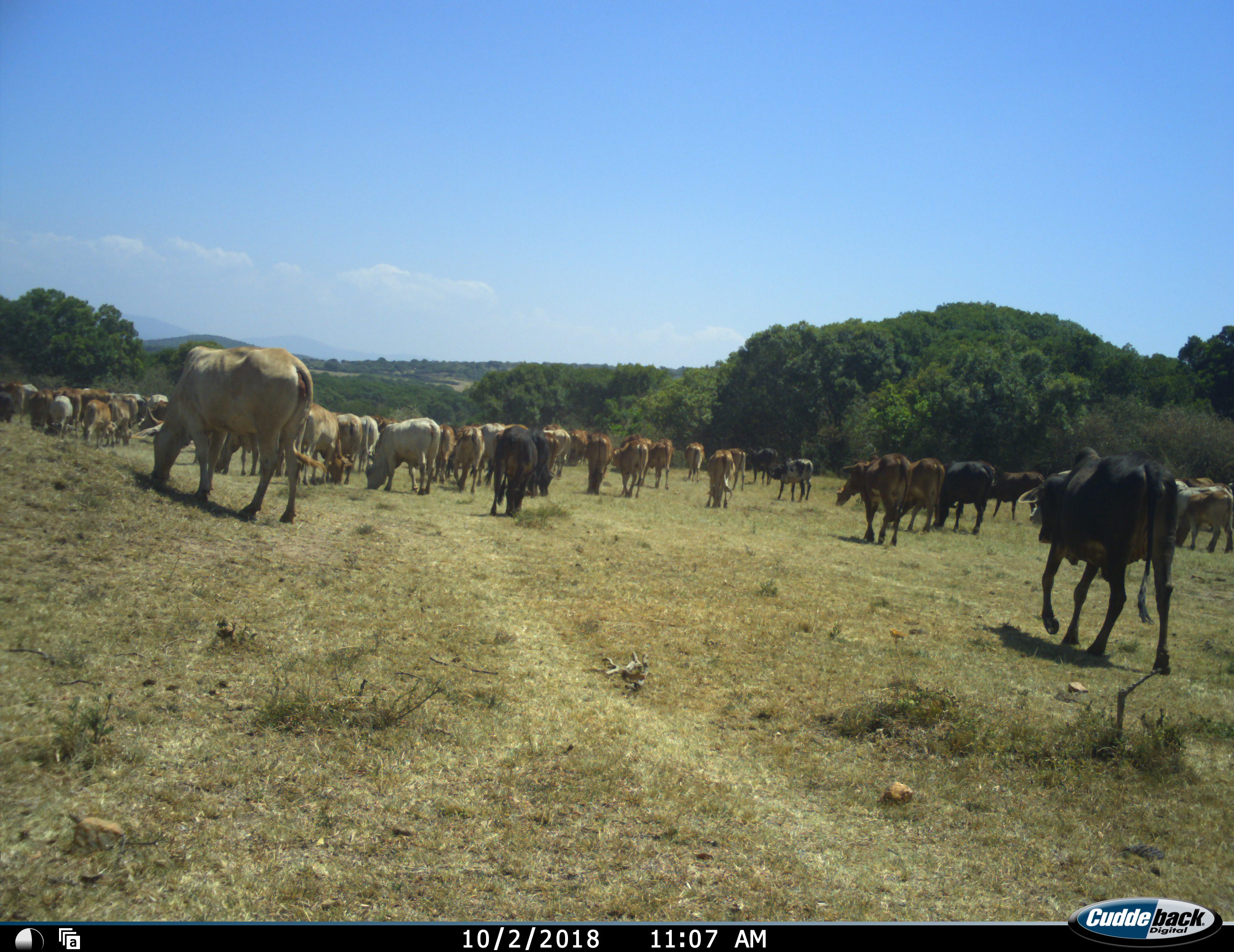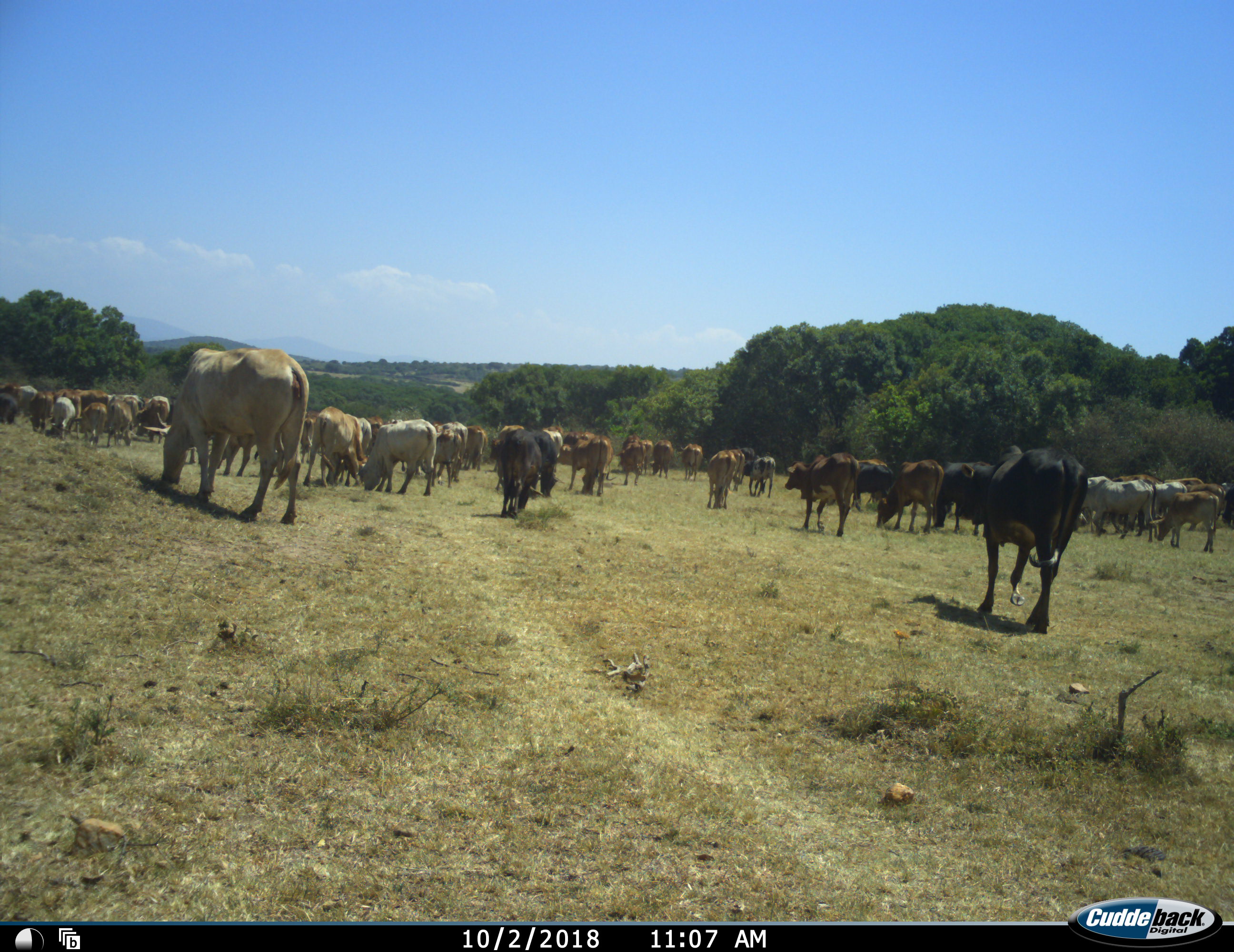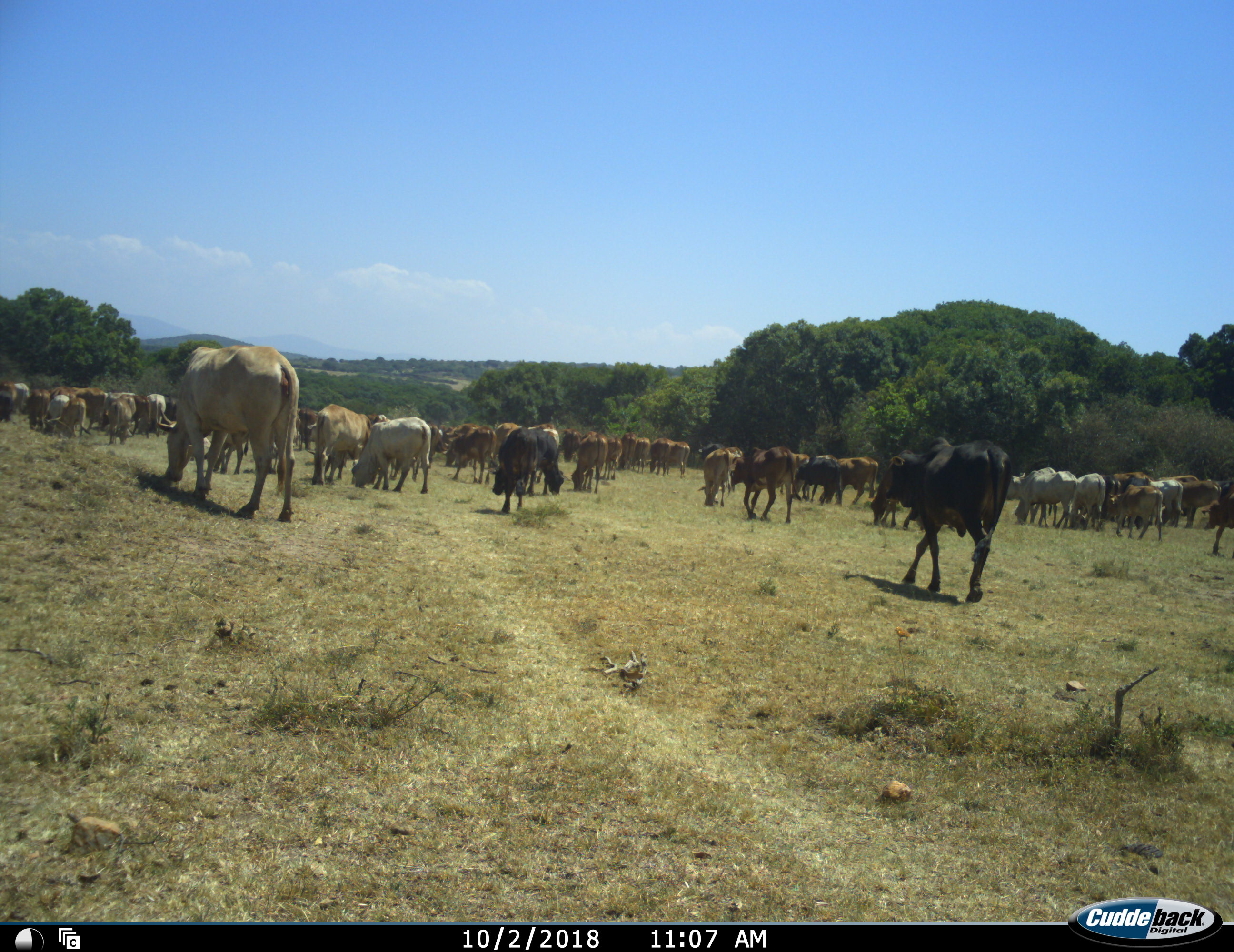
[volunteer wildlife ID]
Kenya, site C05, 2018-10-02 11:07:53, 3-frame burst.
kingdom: Animalia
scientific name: Animalia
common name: animal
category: domesticanimal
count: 51+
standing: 25%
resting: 0%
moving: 100%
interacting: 12%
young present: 0%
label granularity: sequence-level